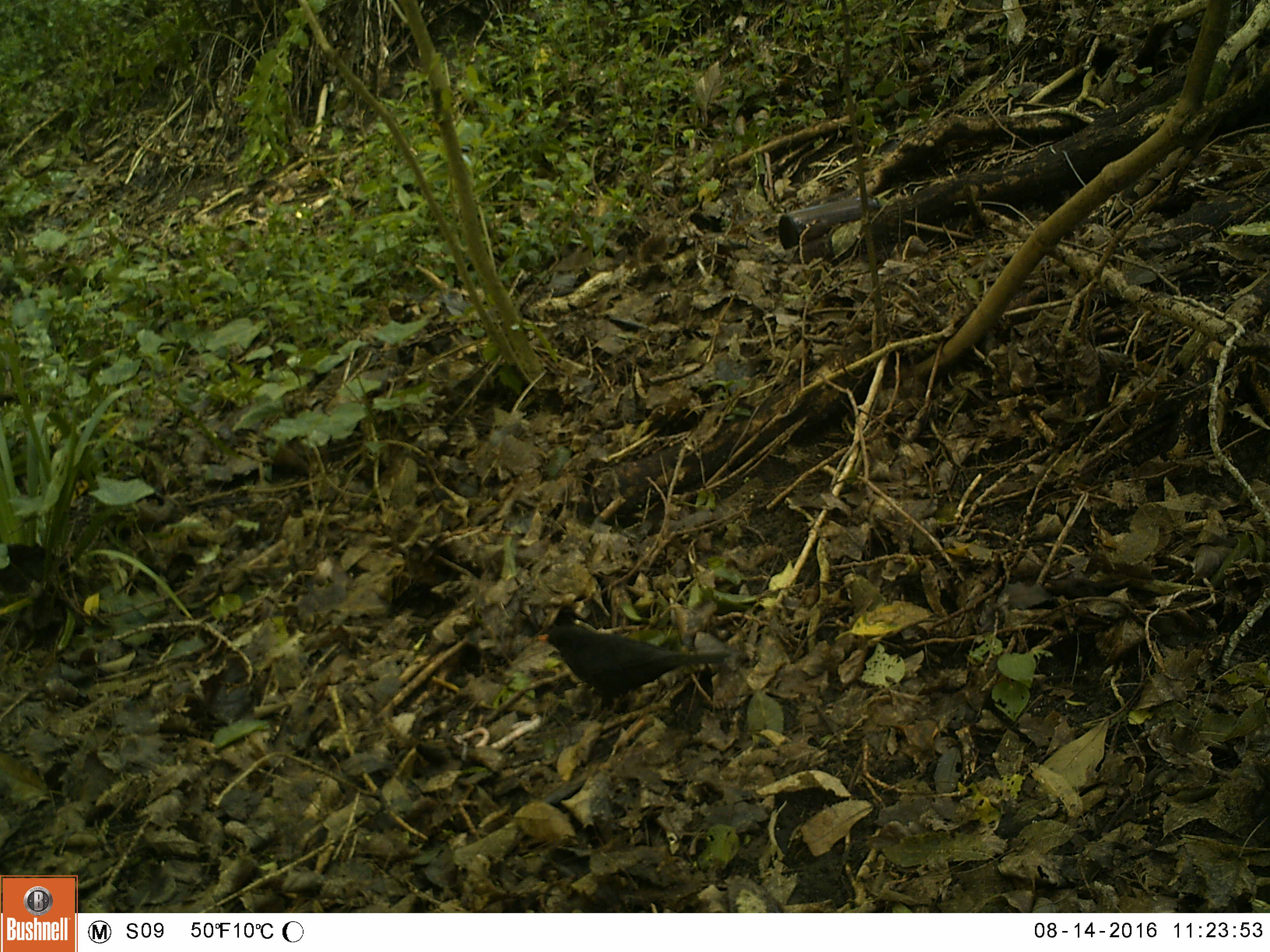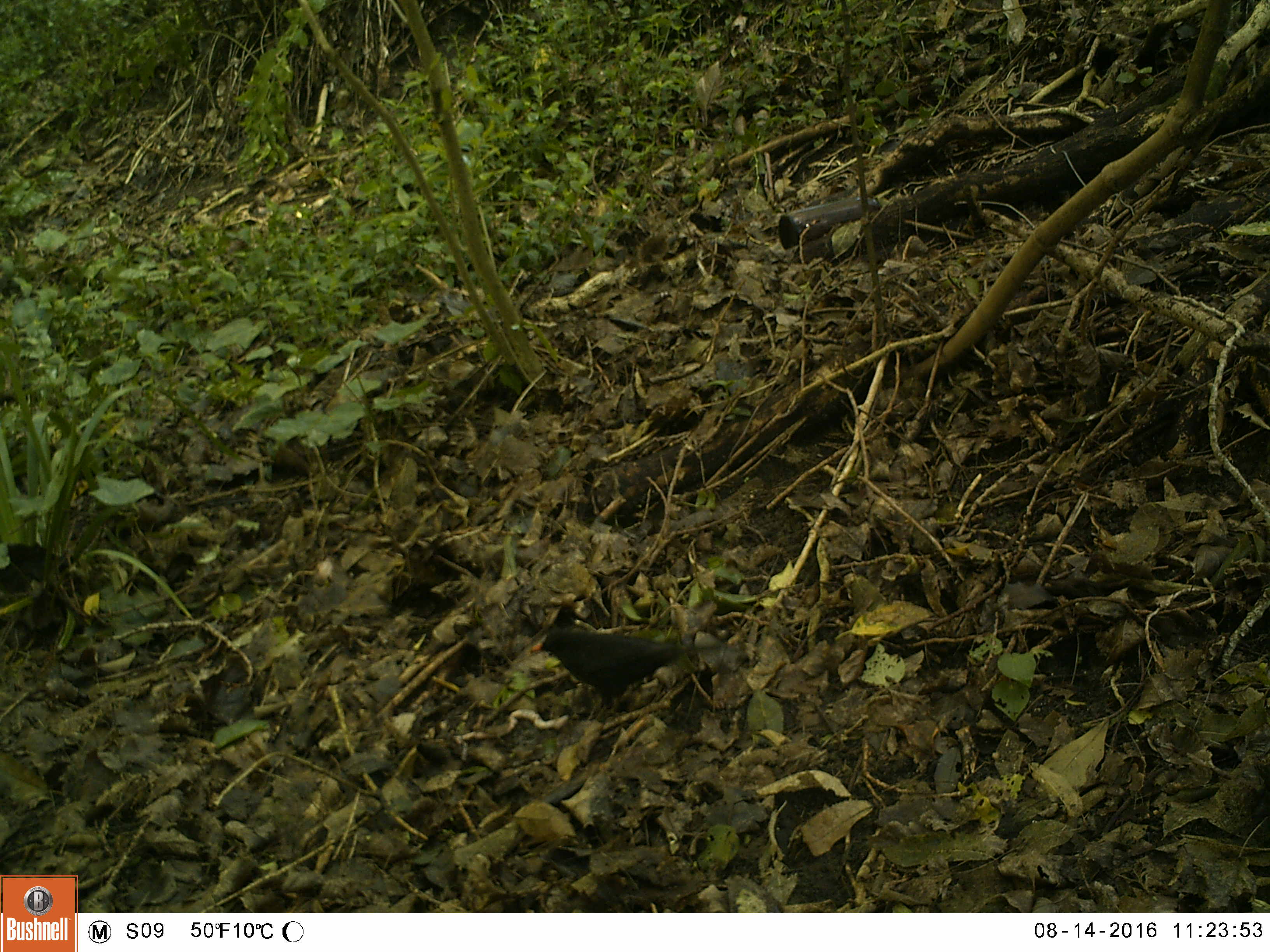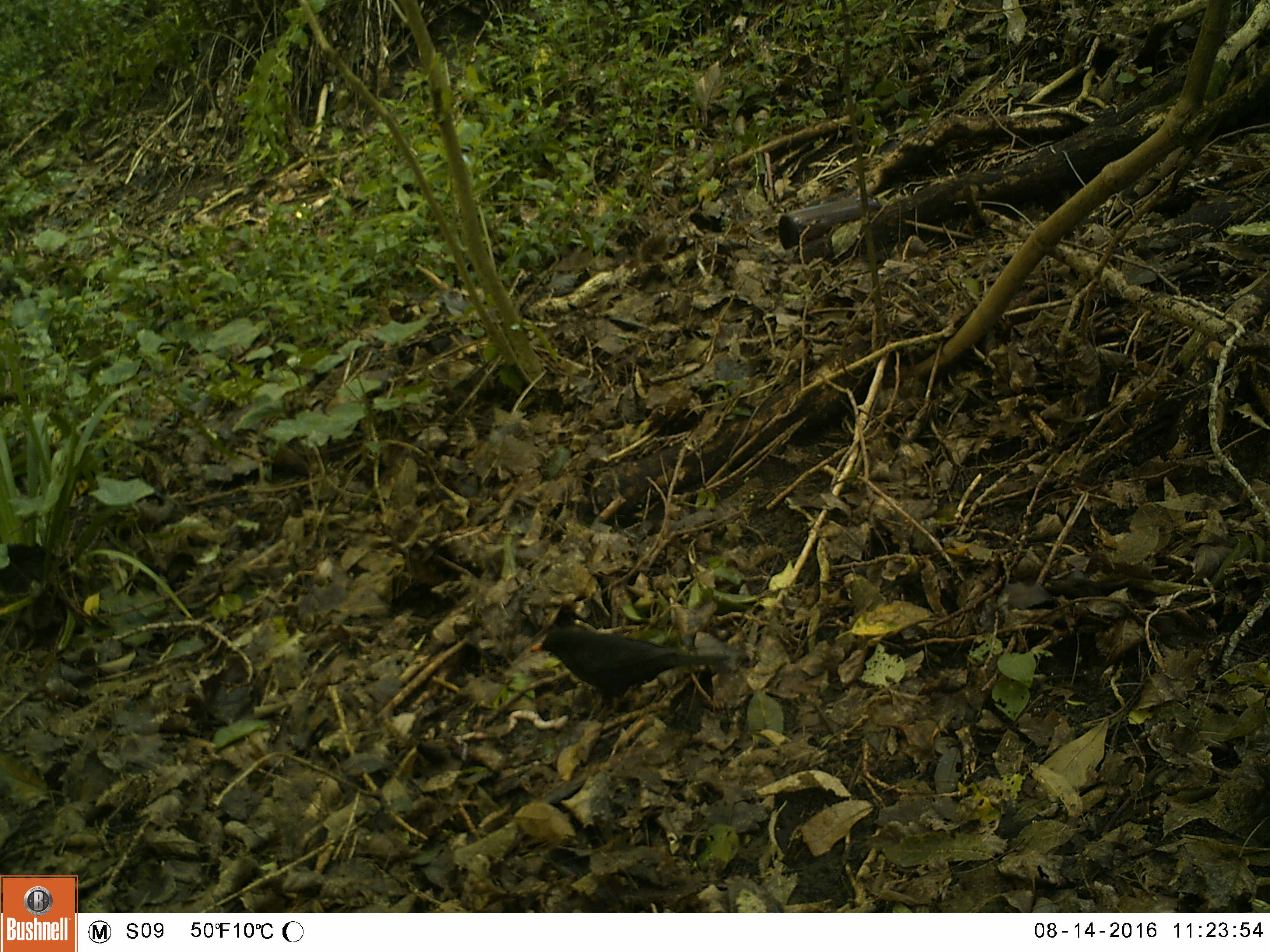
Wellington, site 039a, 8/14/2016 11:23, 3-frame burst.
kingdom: Animalia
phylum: Chordata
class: Aves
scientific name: Aves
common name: bird